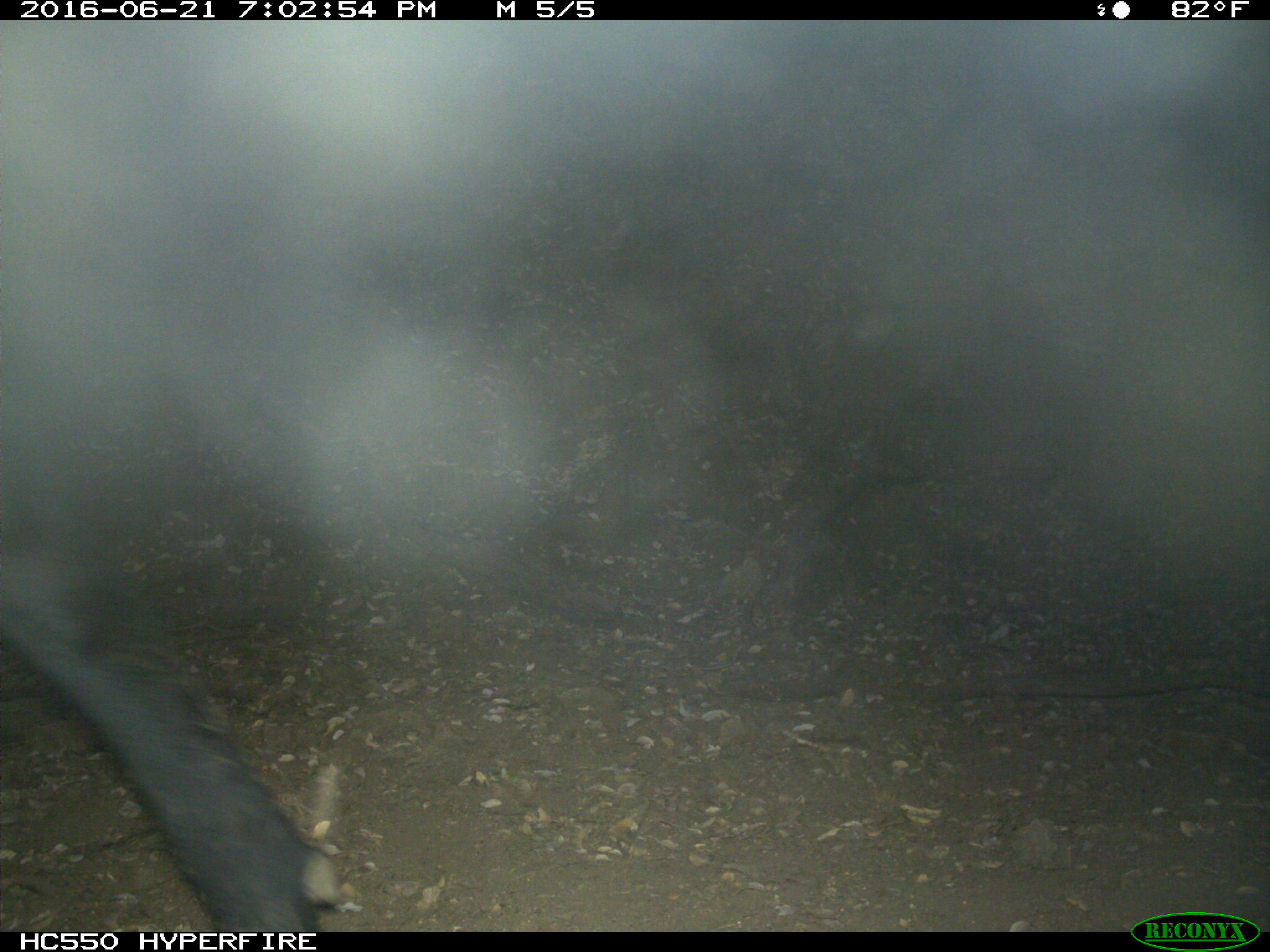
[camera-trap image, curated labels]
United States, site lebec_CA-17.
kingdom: Animalia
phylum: Chordata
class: Mammalia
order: Artiodactyla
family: Bovidae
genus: Bos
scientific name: Bos taurus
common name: domestic cow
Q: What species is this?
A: Bos taurus (domestic cow).